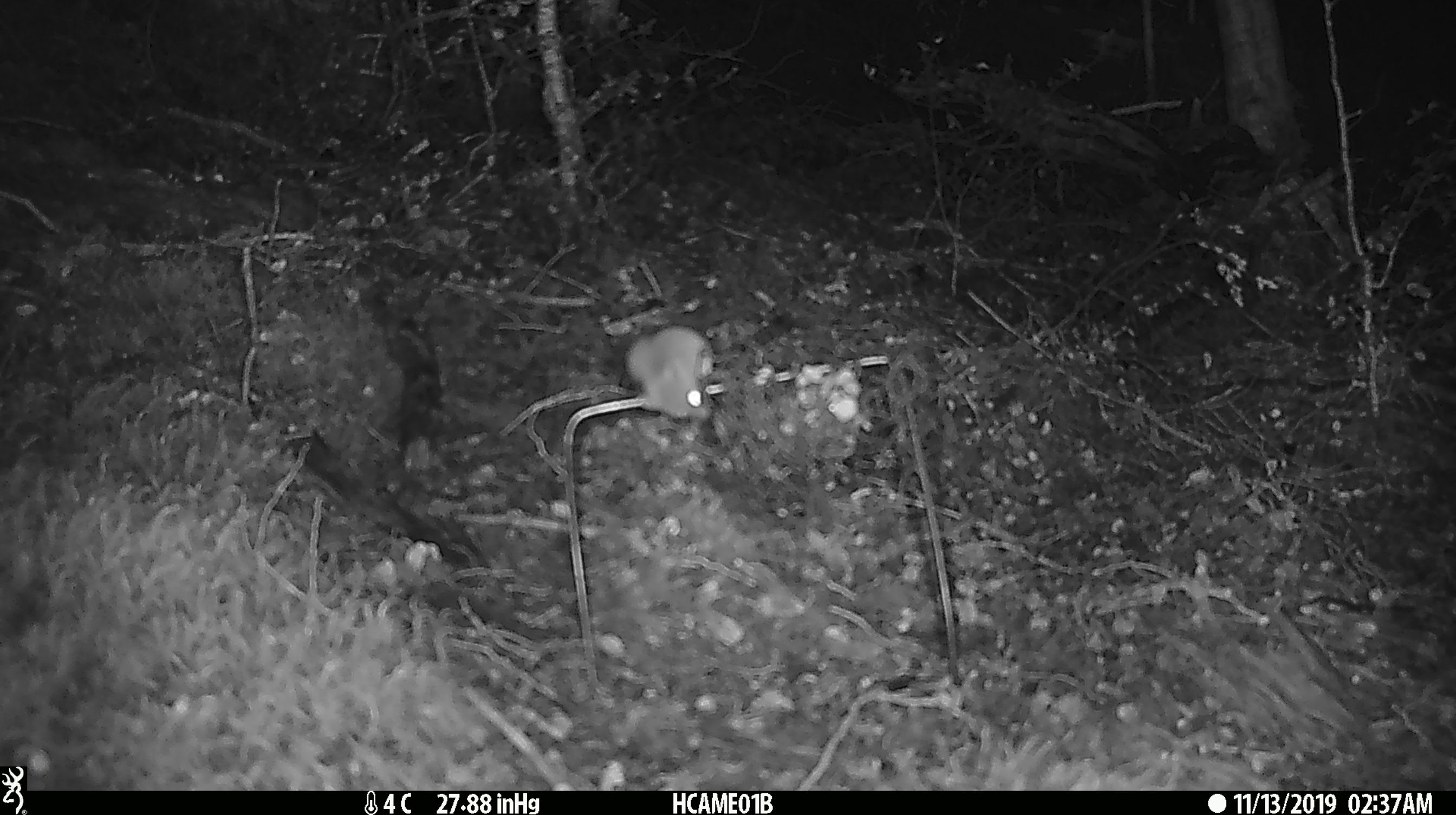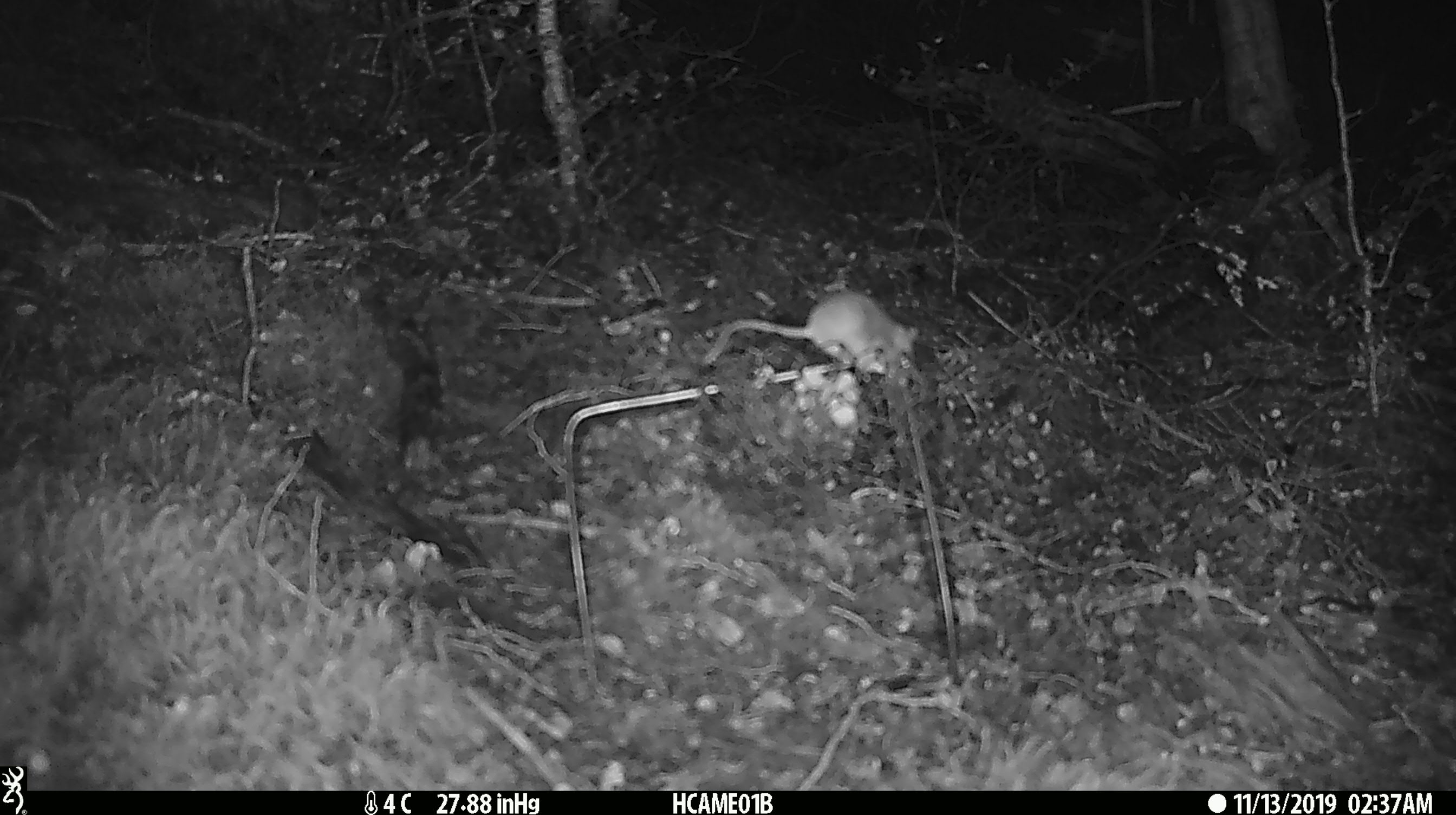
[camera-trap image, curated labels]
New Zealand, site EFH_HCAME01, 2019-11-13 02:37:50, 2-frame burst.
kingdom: Animalia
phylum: Chordata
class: Mammalia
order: Rodentia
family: Muridae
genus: Mus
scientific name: Mus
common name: mouse